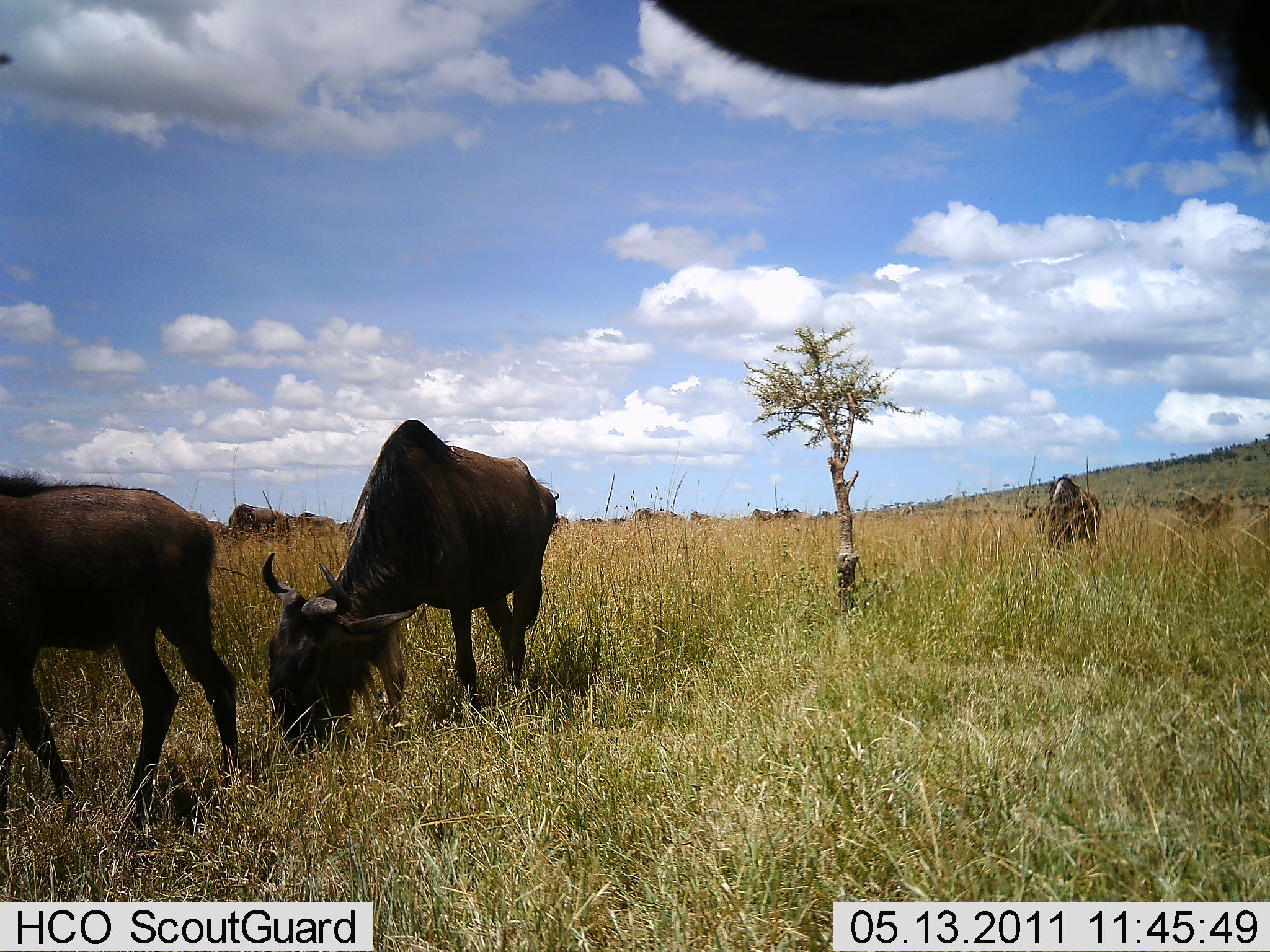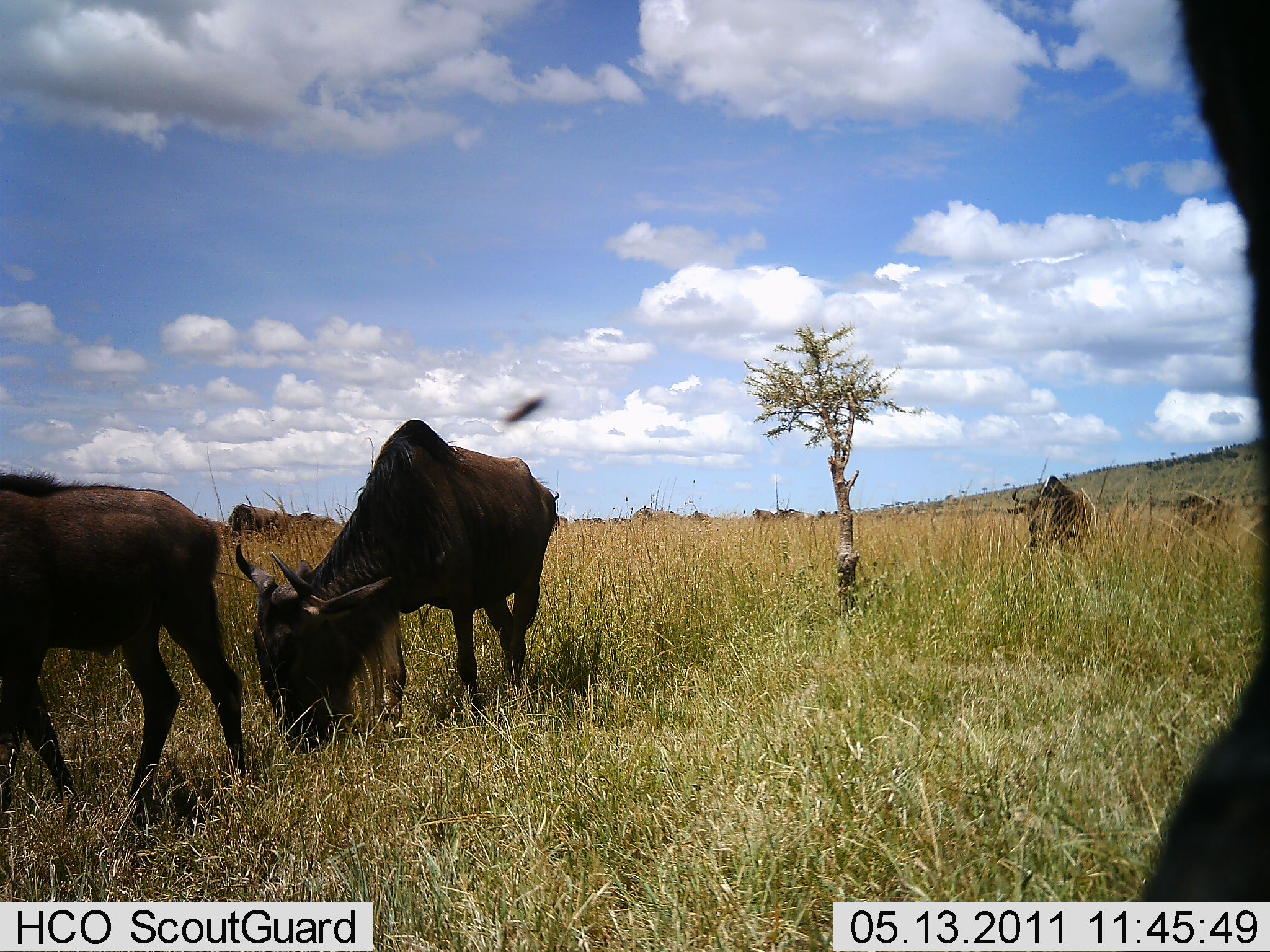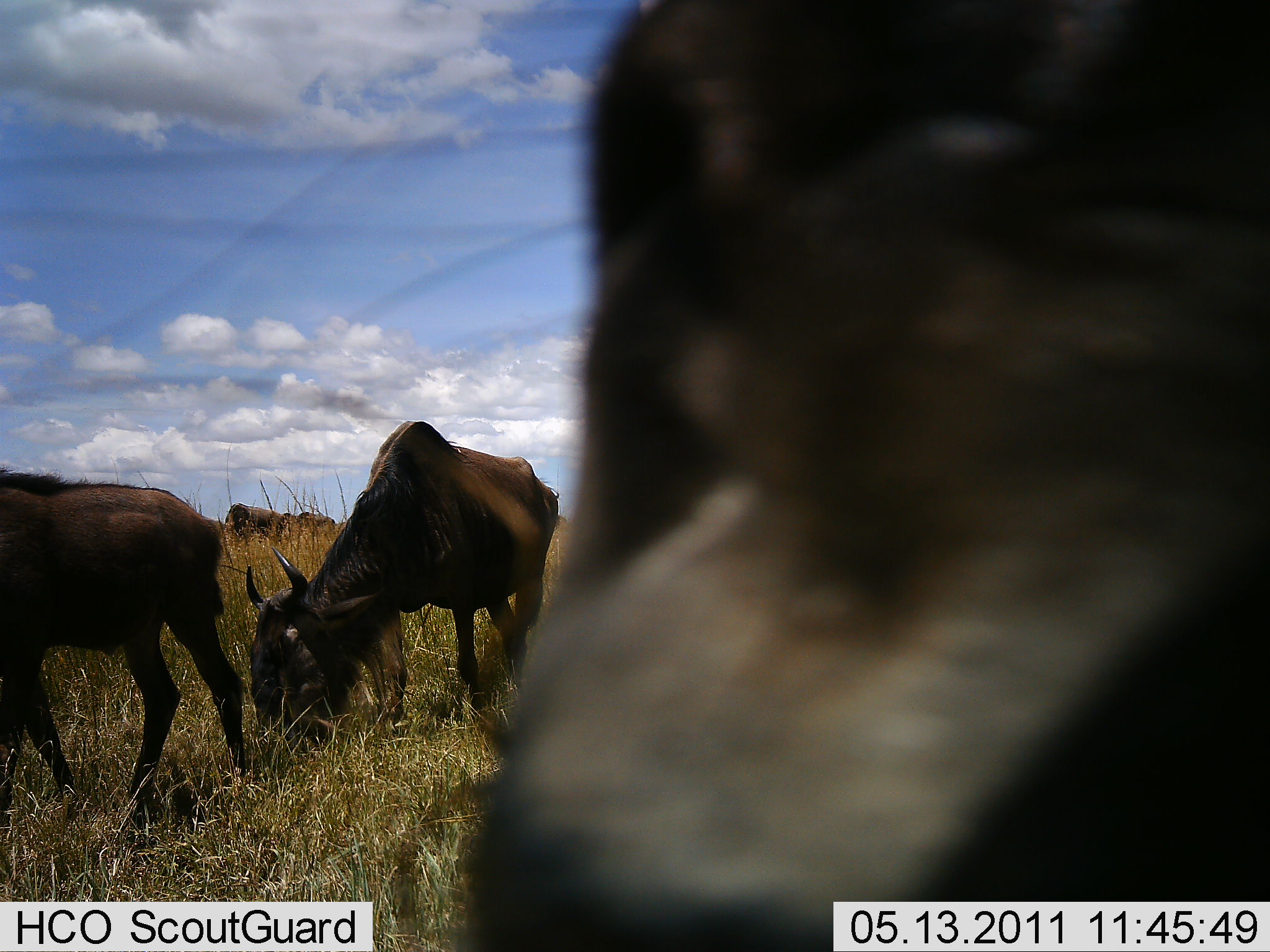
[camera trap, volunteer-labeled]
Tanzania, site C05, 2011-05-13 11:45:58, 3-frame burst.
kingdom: Animalia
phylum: Chordata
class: Mammalia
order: Artiodactyla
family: Bovidae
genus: Connochaetes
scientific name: Connochaetes taurinus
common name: blue wildebeest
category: wildebeest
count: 6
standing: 30%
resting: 0%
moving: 0%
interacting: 0%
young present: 0%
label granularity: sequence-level